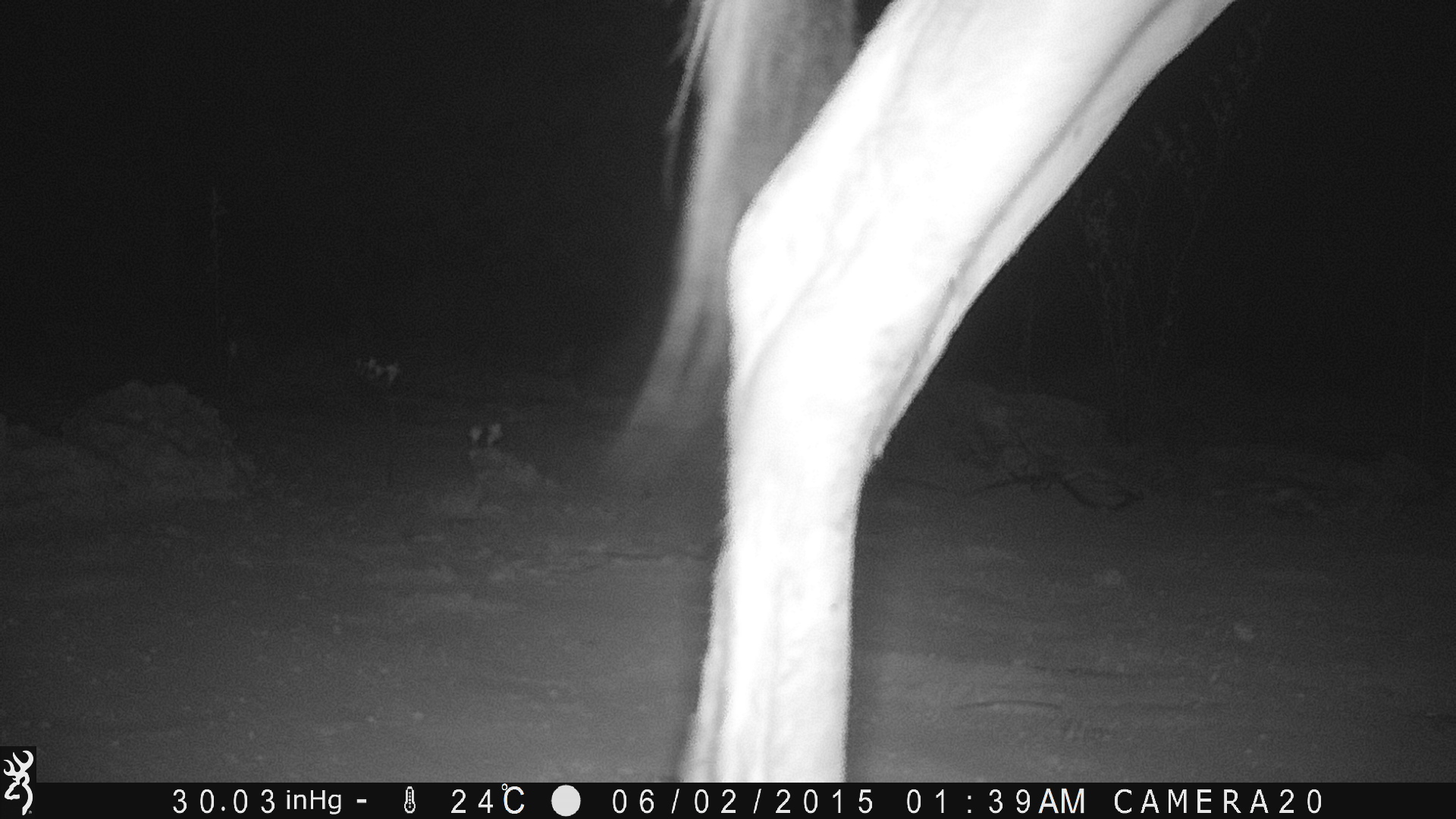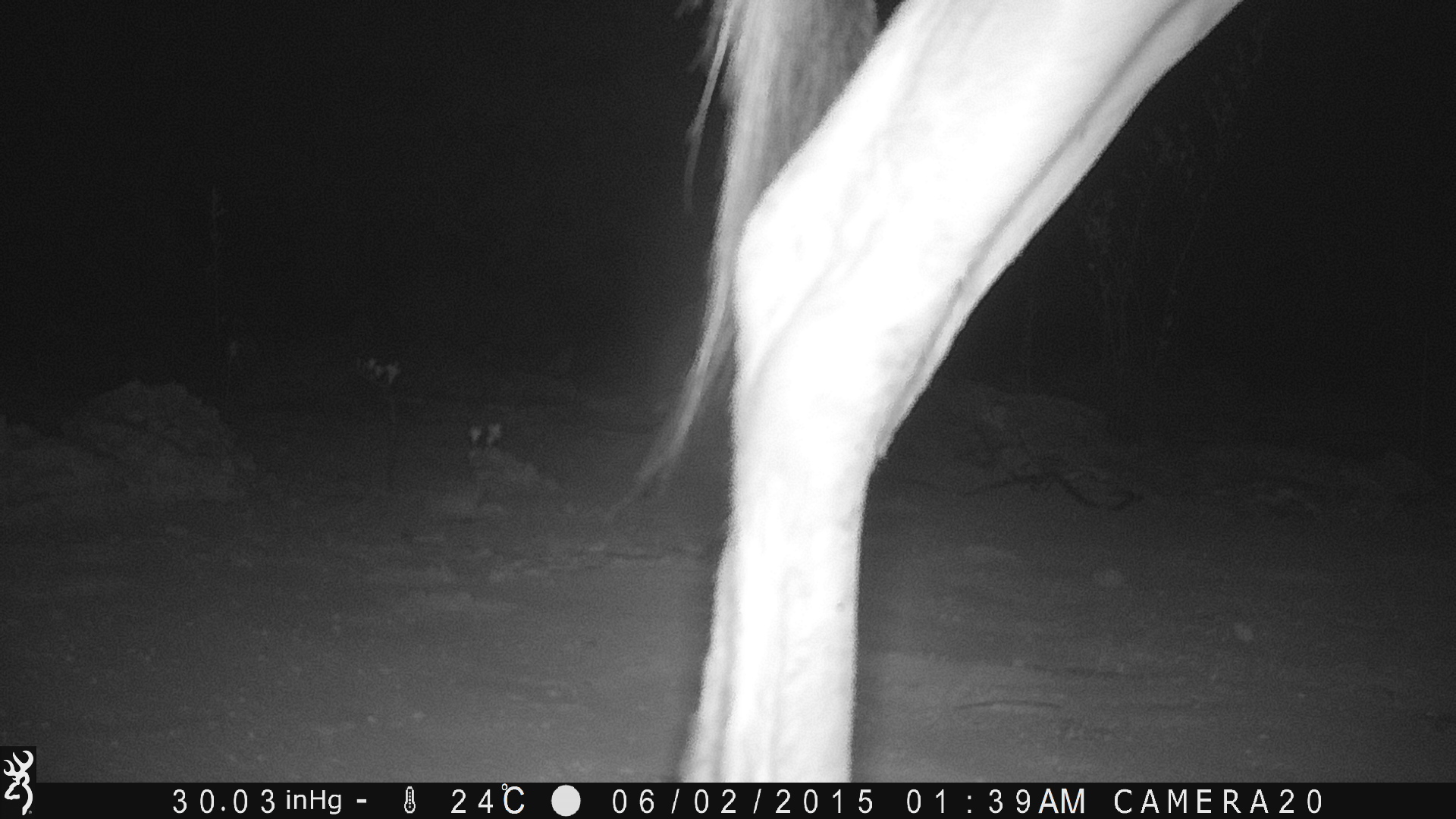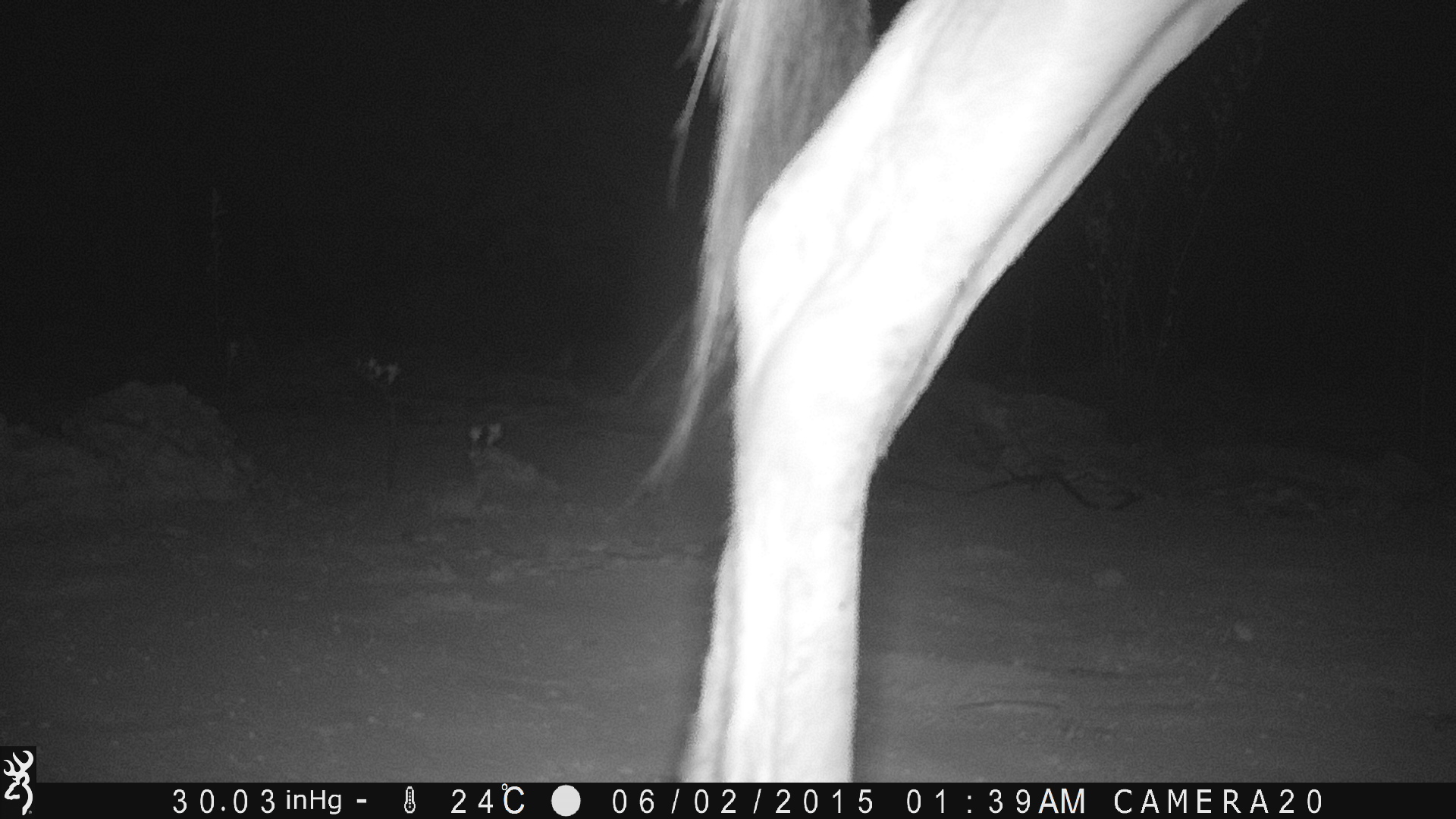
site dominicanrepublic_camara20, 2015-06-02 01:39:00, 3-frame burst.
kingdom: Animalia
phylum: Chordata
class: Mammalia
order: Perissodactyla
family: Equidae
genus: Equus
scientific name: Equus asinus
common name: donkey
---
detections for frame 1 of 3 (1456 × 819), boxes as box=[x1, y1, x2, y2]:
donkey: box=[591, 1, 1260, 782]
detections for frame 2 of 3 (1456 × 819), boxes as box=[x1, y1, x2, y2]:
donkey: box=[614, 2, 1268, 790]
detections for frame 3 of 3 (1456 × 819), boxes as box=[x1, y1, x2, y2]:
donkey: box=[626, 0, 1259, 793]